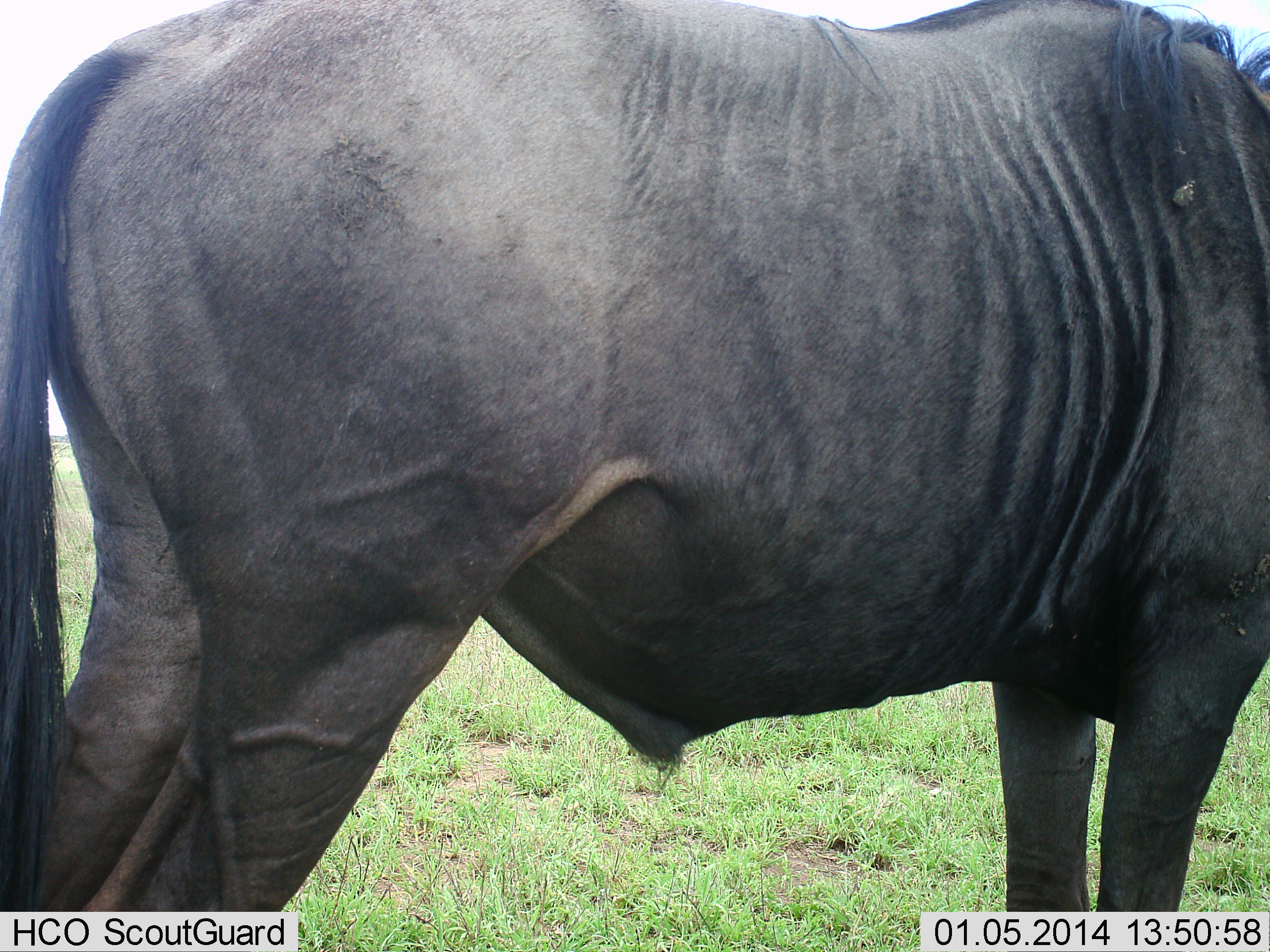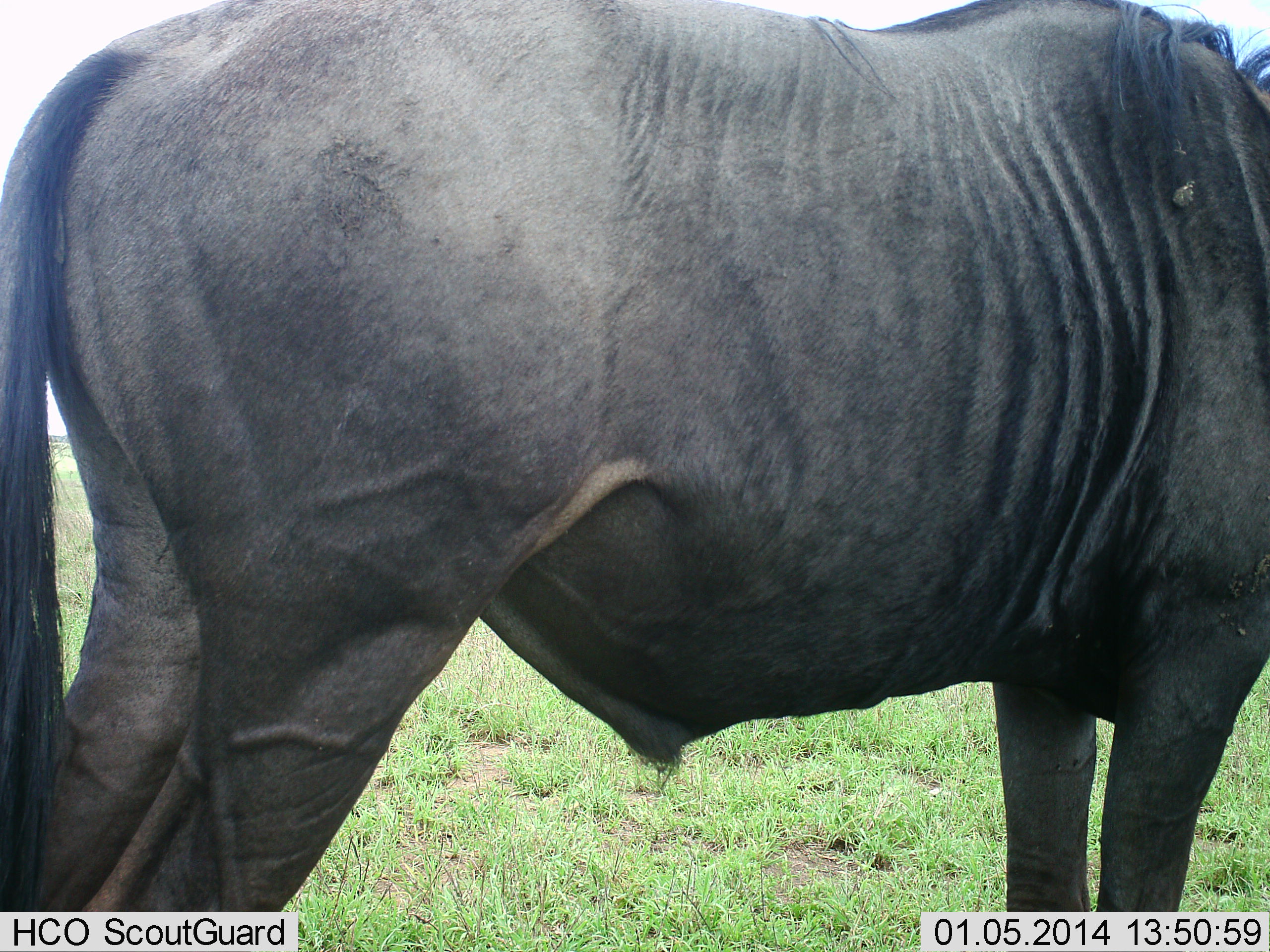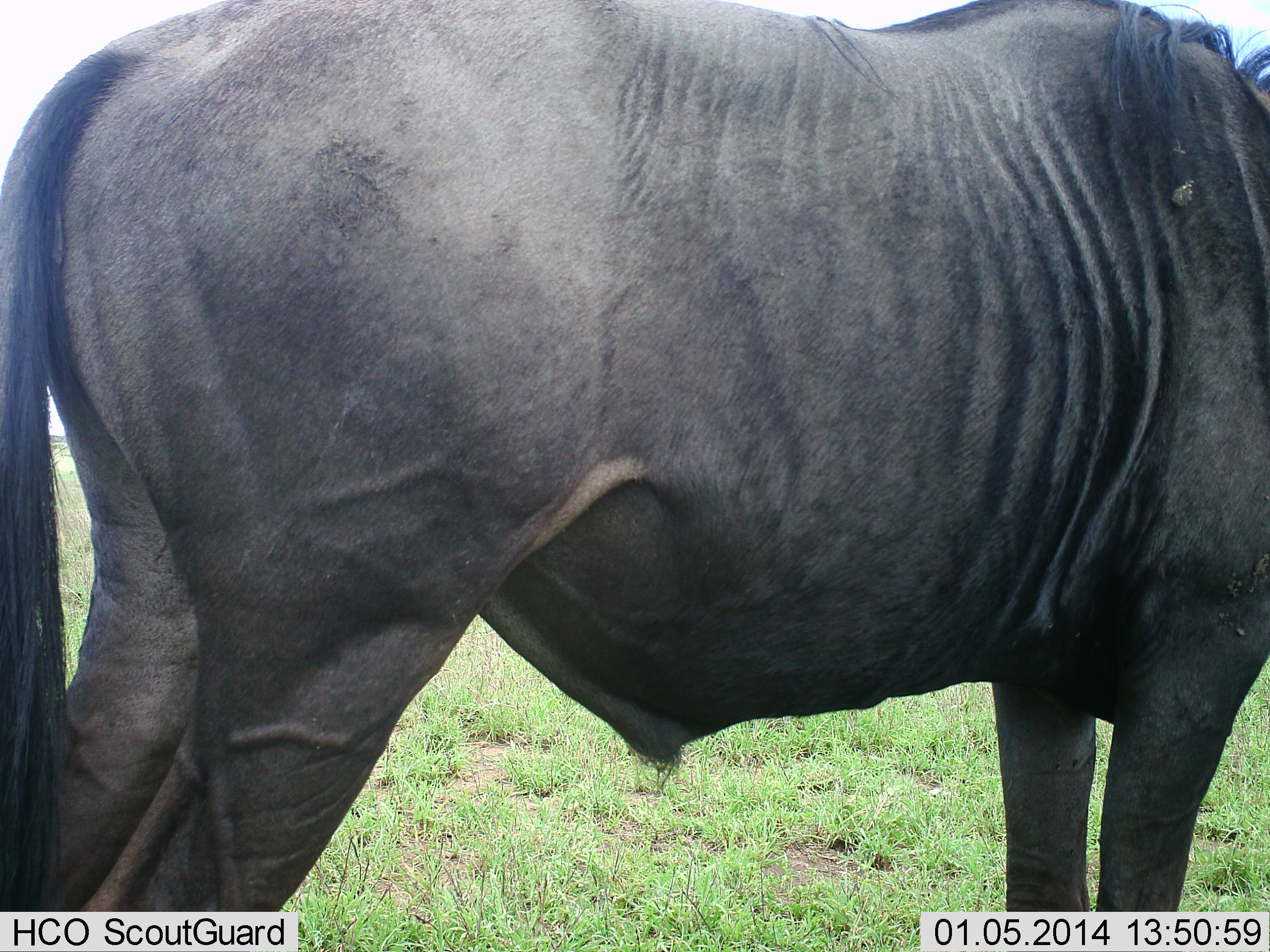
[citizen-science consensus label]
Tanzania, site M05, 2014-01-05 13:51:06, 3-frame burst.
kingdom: Animalia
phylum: Chordata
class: Mammalia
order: Artiodactyla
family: Bovidae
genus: Connochaetes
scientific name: Connochaetes taurinus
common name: blue wildebeest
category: wildebeest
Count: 1.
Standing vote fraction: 100%.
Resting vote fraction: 0%.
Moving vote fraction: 0%.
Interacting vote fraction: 0%.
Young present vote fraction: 0%.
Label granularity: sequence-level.